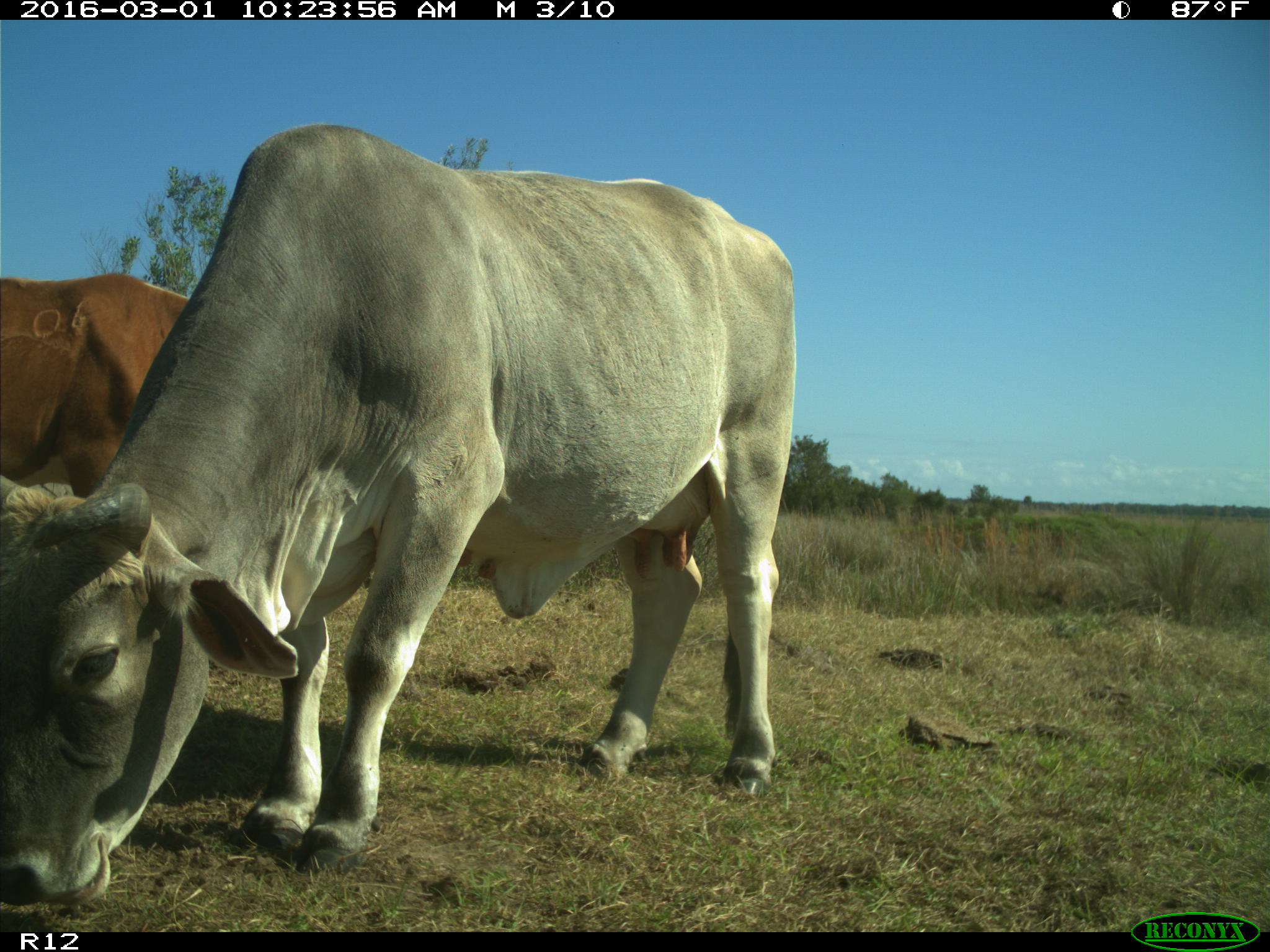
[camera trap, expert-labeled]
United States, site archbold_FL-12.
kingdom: Animalia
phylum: Chordata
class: Mammalia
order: Artiodactyla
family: Bovidae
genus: Bos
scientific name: Bos taurus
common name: domestic cow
Bos taurus (domestic cow).